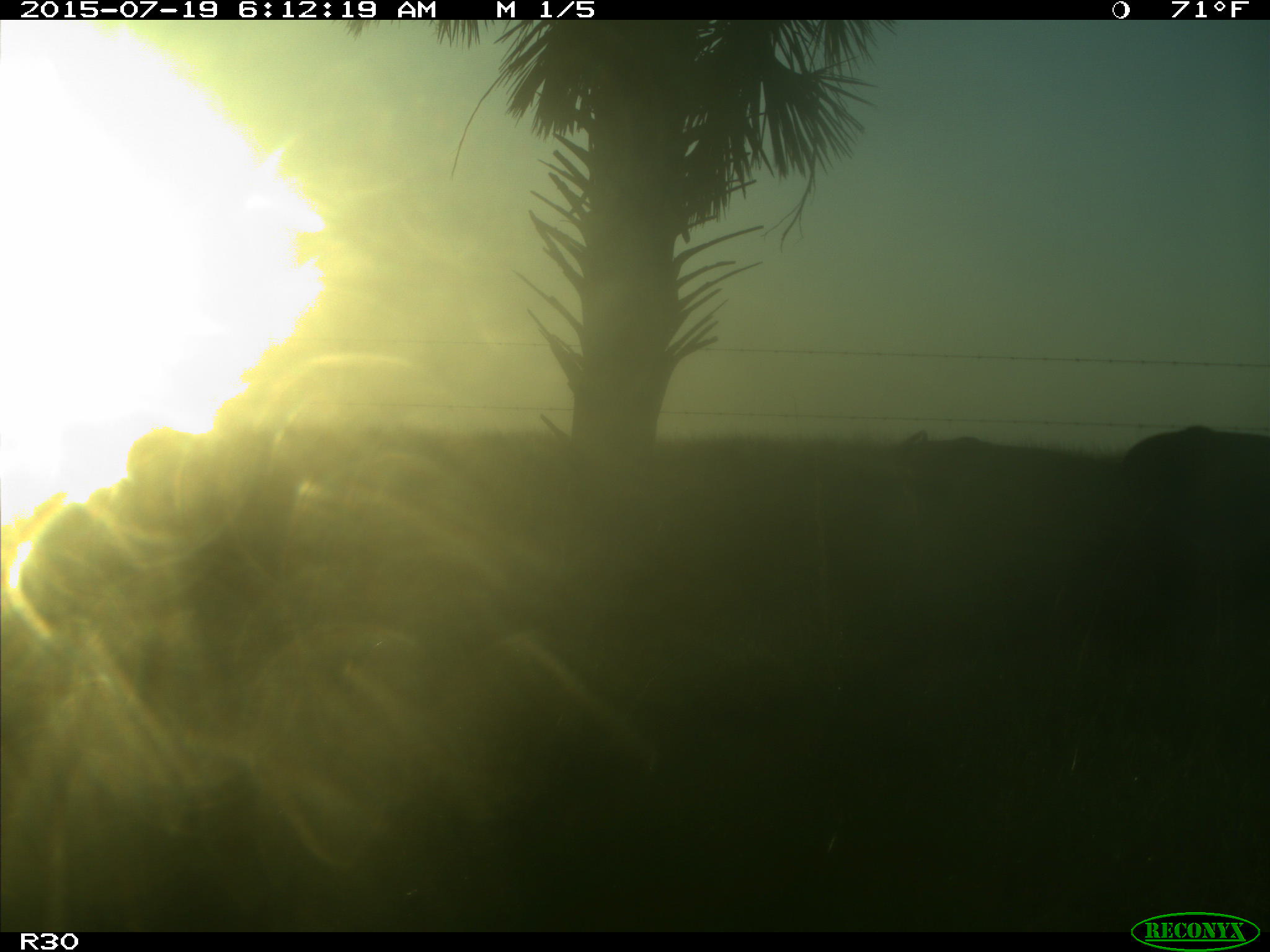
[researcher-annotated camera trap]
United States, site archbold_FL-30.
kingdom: Animalia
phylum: Chordata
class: Mammalia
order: Artiodactyla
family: Bovidae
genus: Bos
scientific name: Bos taurus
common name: domestic cow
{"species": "Bos taurus (domestic cow)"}